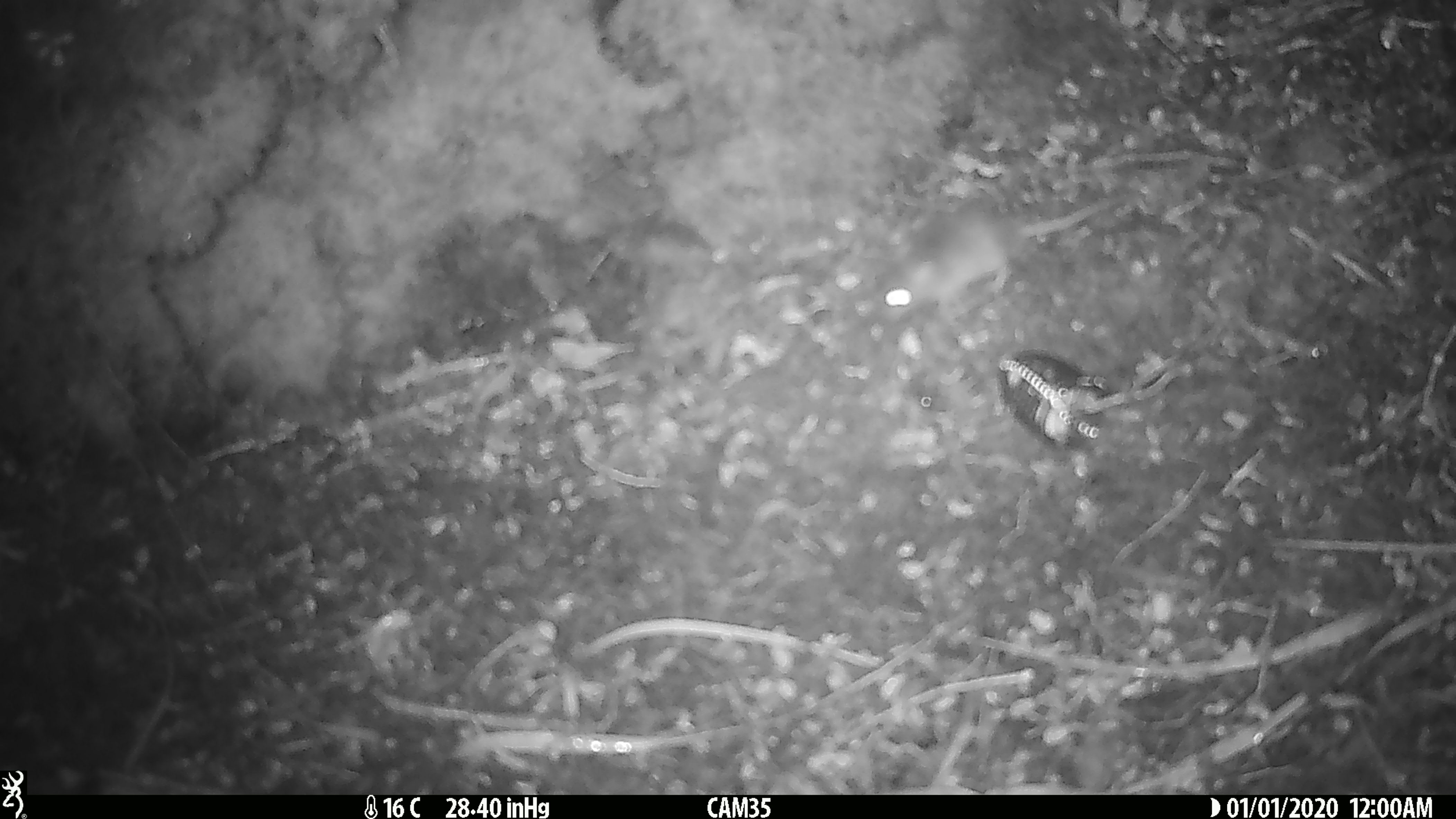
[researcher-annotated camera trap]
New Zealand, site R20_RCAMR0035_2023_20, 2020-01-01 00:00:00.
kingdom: Animalia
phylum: Chordata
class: Mammalia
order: Rodentia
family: Muridae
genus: Mus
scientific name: Mus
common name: mouse